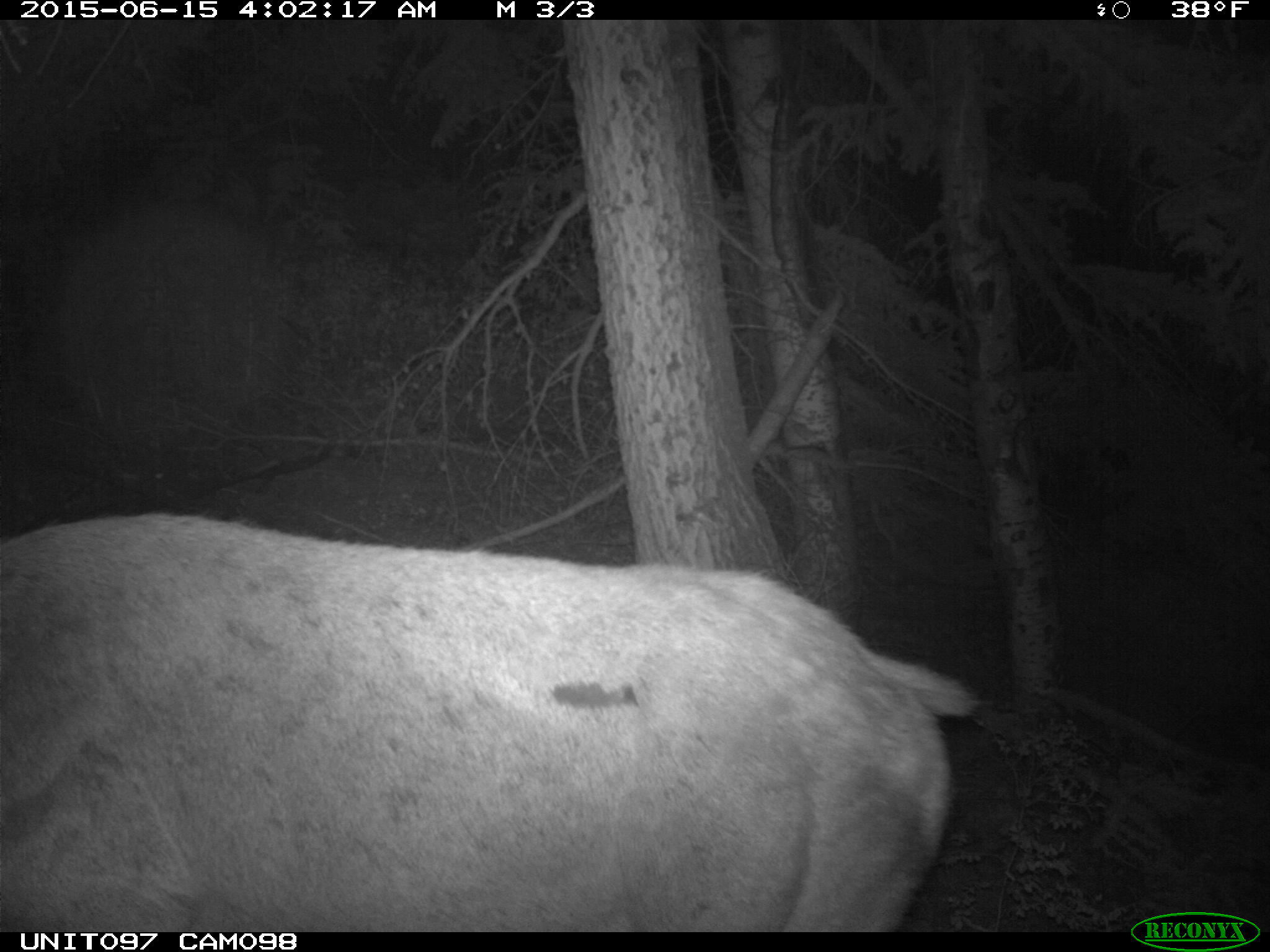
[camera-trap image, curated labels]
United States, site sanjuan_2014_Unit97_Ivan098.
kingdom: Animalia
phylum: Chordata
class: Mammalia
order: Artiodactyla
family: Cervidae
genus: Cervus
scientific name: Cervus elaphus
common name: red deer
Cervus elaphus (red deer).